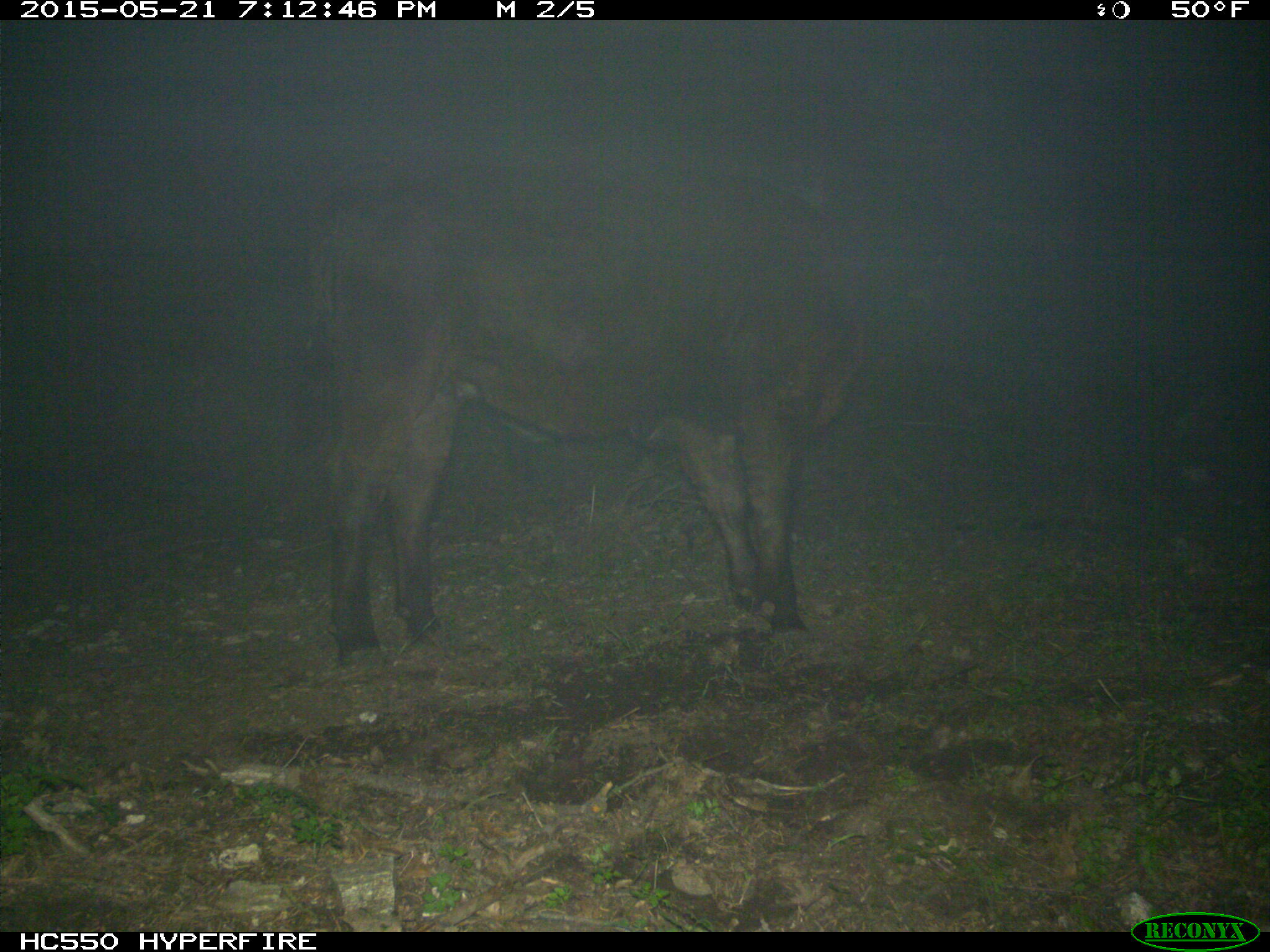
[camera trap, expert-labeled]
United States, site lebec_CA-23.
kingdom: Animalia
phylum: Chordata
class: Mammalia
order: Artiodactyla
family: Bovidae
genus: Bos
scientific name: Bos taurus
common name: domestic cow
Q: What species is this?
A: Bos taurus (domestic cow).